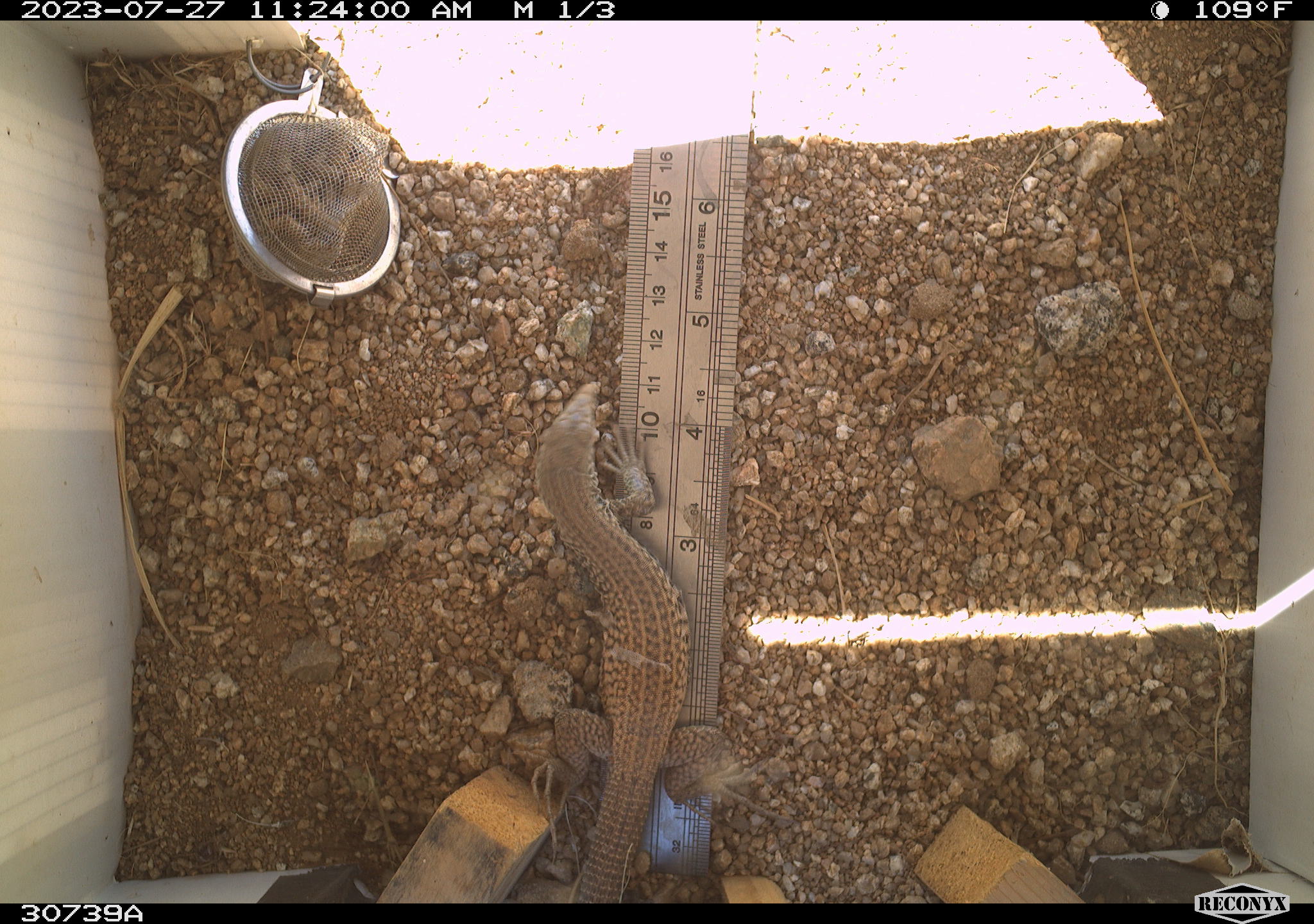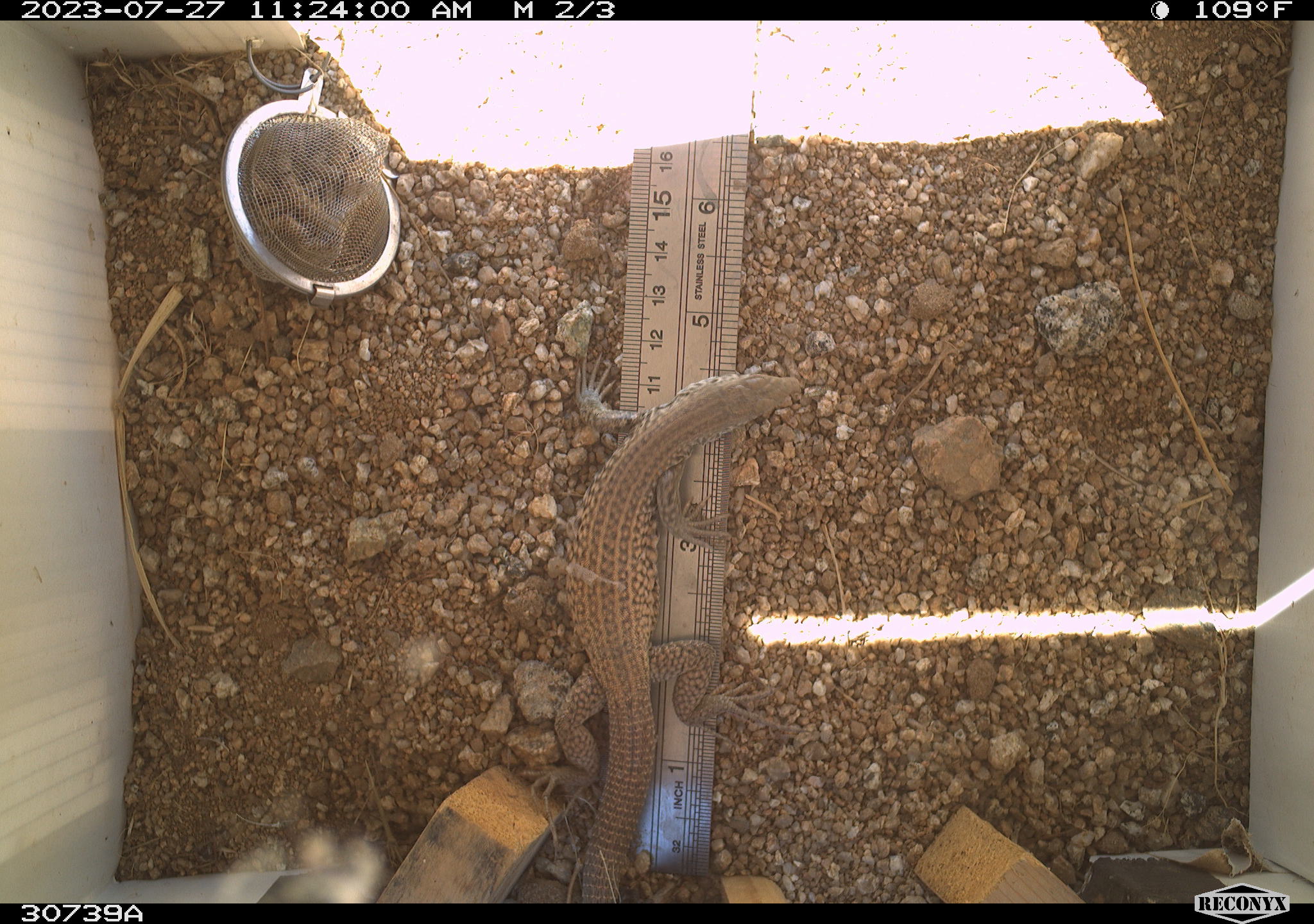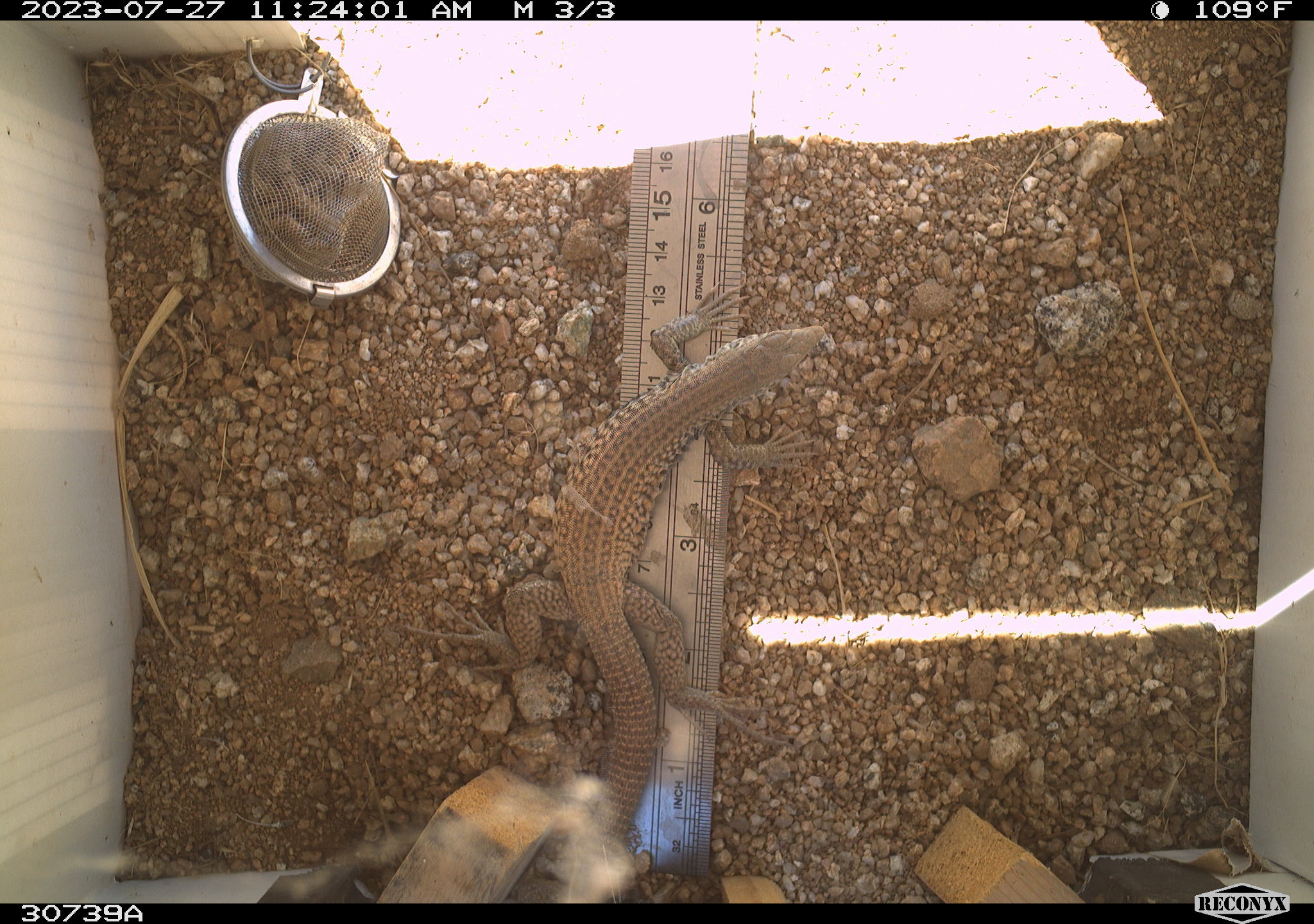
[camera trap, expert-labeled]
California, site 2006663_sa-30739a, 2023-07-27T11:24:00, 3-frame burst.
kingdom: Animalia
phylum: Chordata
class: Reptilia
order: Squamata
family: Teiidae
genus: Aspidoscelis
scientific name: Aspidoscelis tigris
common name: western whiptail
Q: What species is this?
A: Western whiptail (Aspidoscelis tigris).